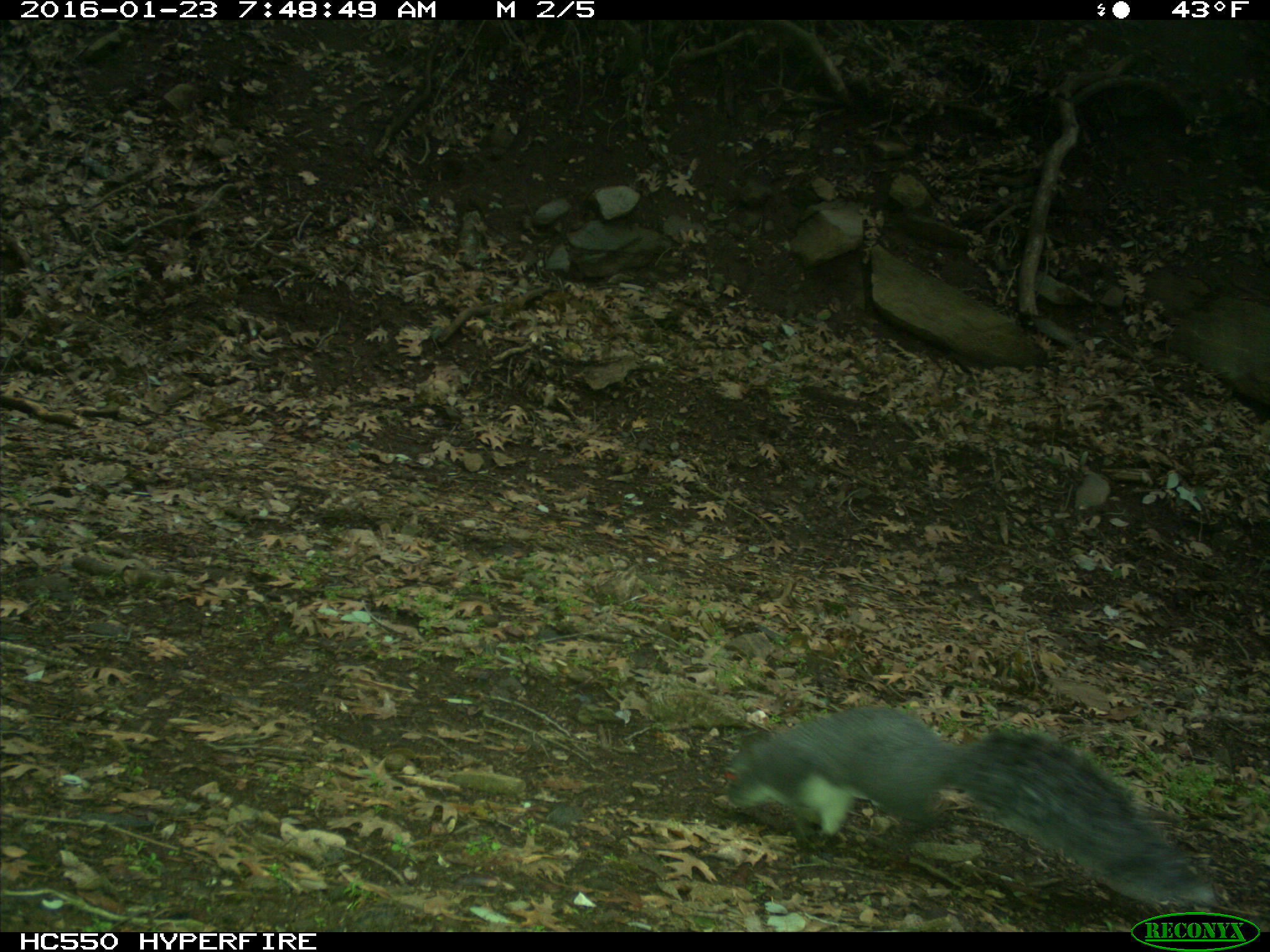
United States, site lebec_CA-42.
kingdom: Animalia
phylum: Chordata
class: Mammalia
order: Rodentia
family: Sciuridae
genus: Sciurus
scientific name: Sciurus carolinensis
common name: eastern gray squirrel